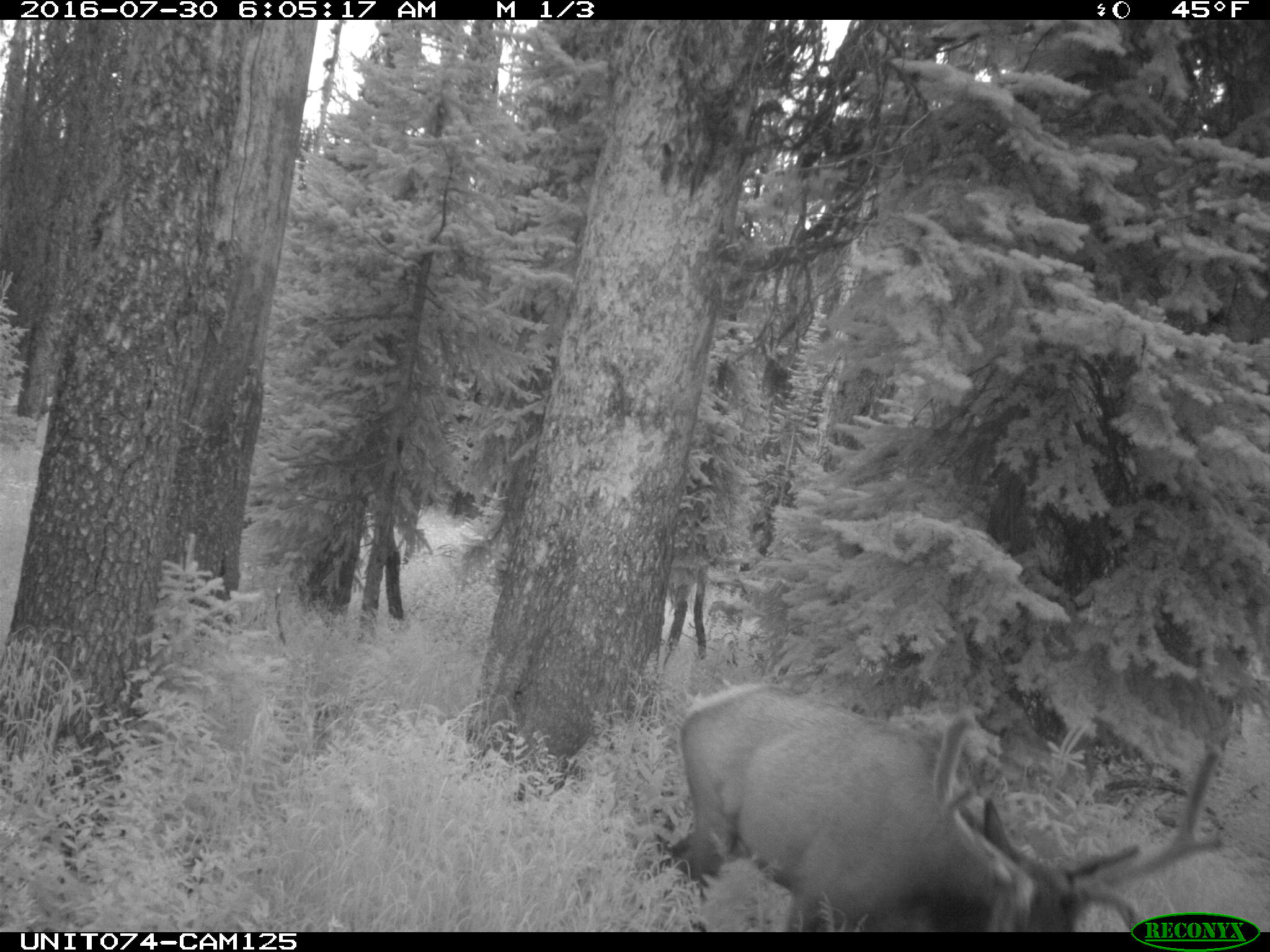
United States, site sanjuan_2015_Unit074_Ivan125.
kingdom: Animalia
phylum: Chordata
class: Mammalia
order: Artiodactyla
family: Cervidae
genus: Cervus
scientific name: Cervus elaphus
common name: red deer